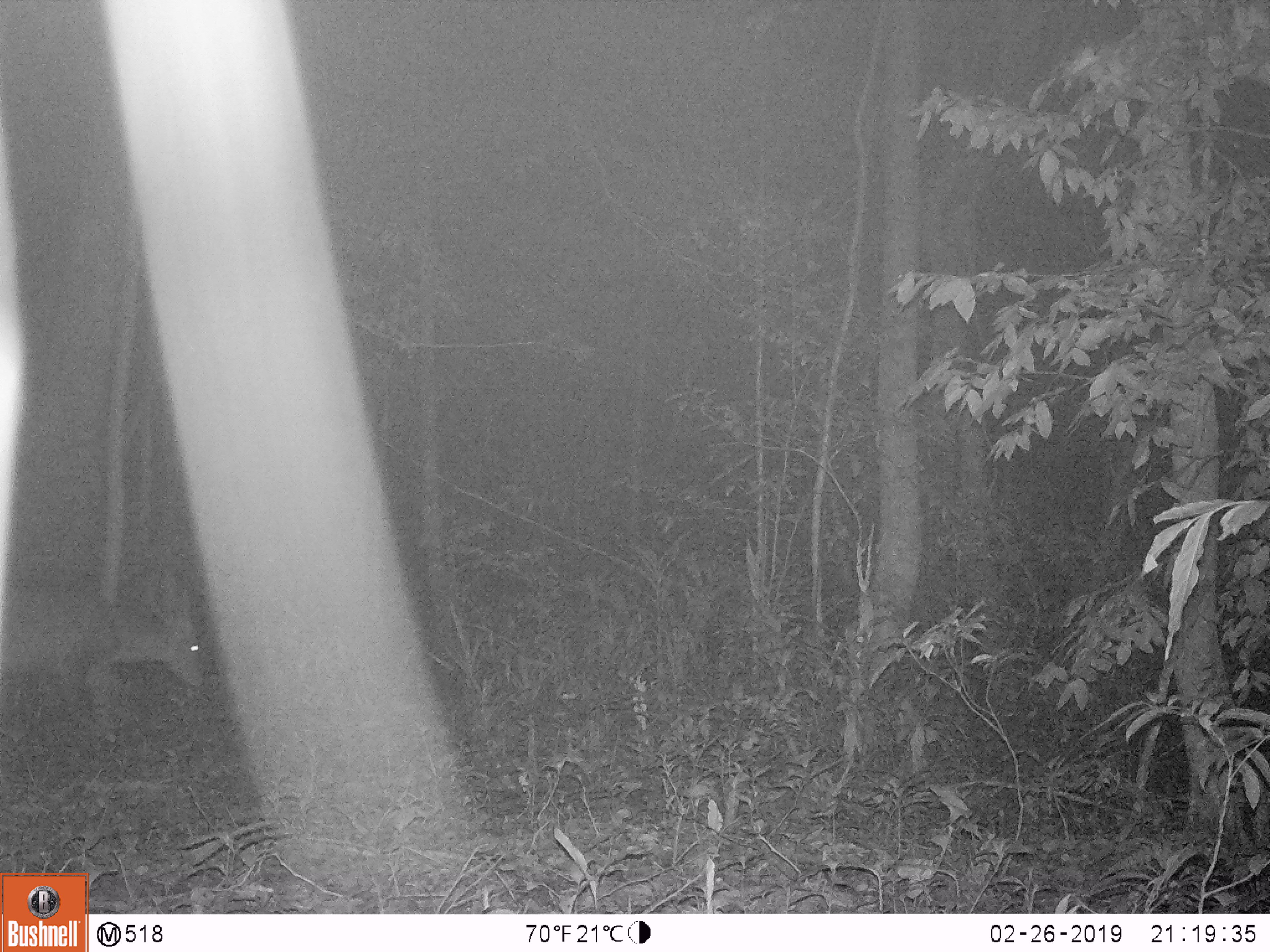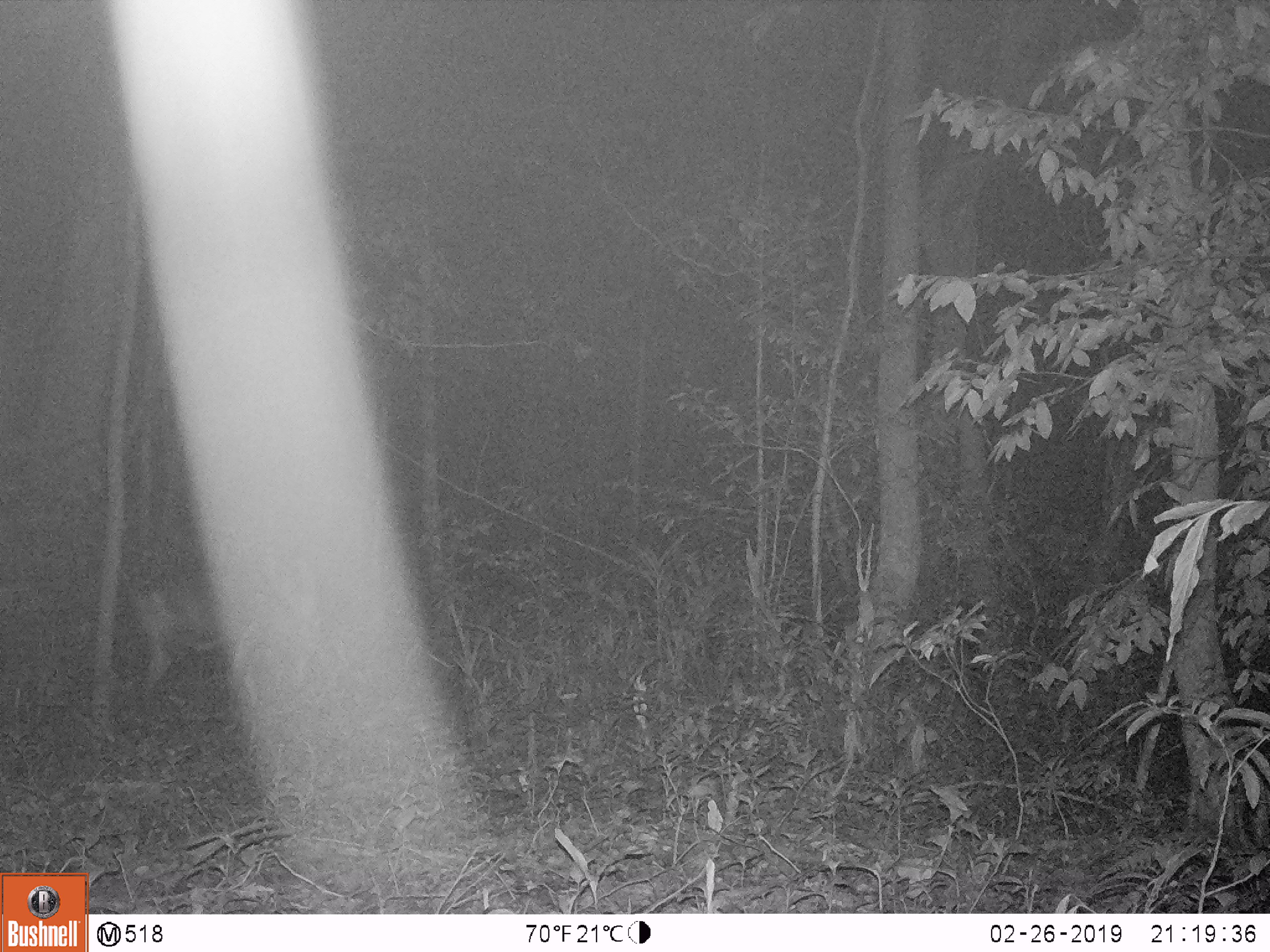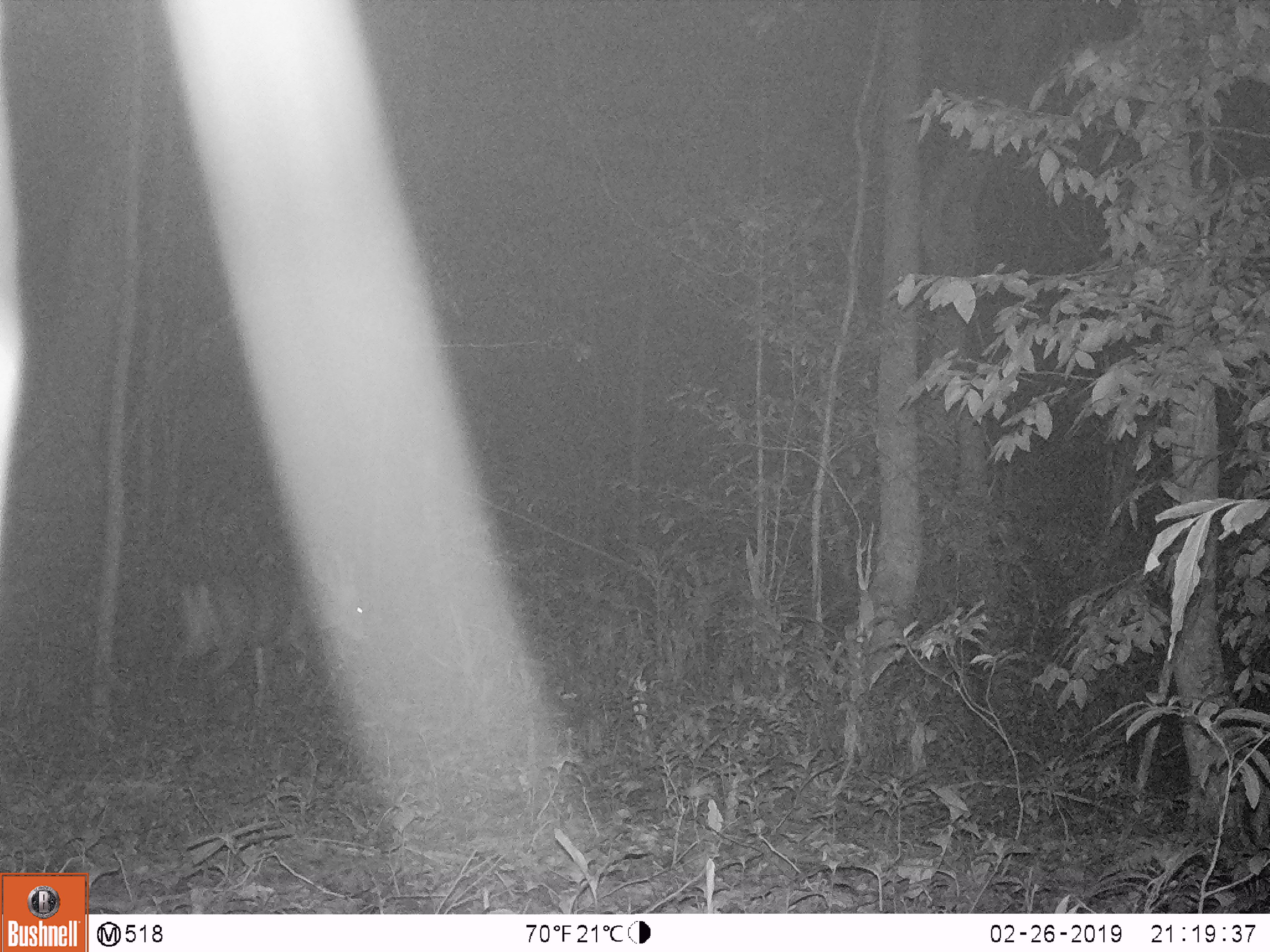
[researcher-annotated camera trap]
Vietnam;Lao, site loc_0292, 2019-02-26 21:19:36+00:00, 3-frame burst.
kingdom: Animalia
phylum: Chordata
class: Mammalia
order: Artiodactyla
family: Cervidae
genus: Muntiacus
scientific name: Muntiacus vuquangensis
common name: large-antlered muntjac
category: large antlered muntjac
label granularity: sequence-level